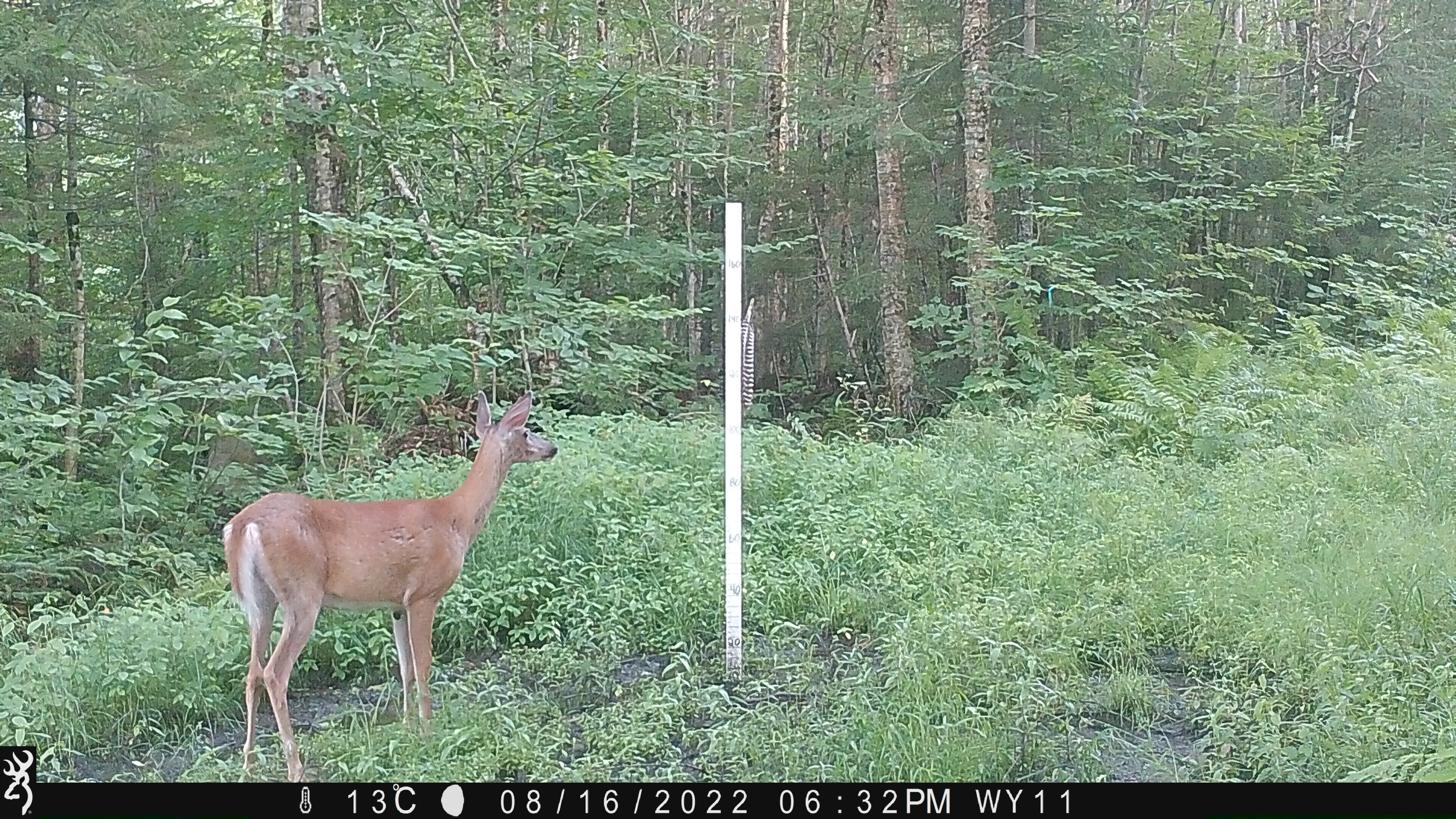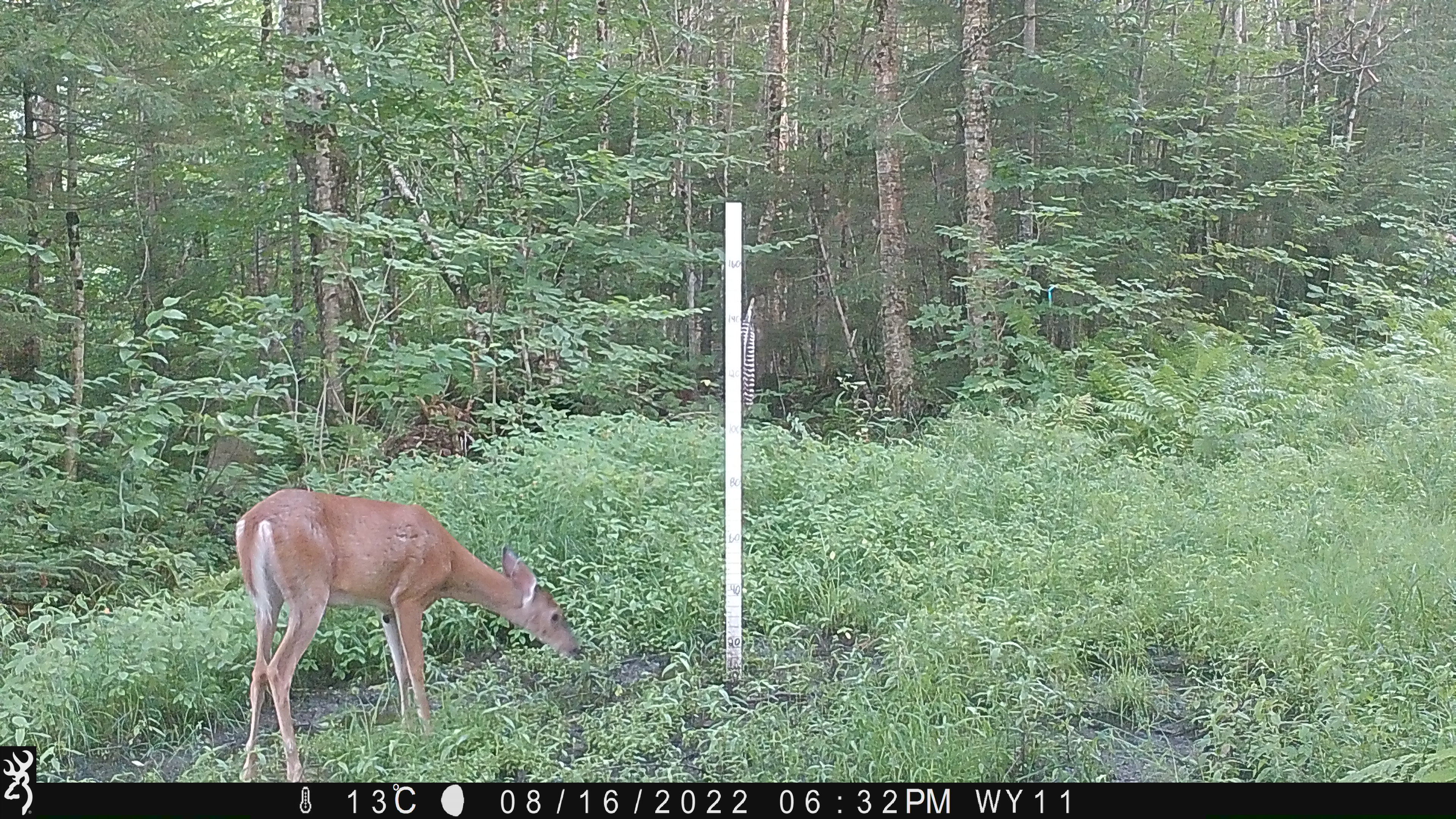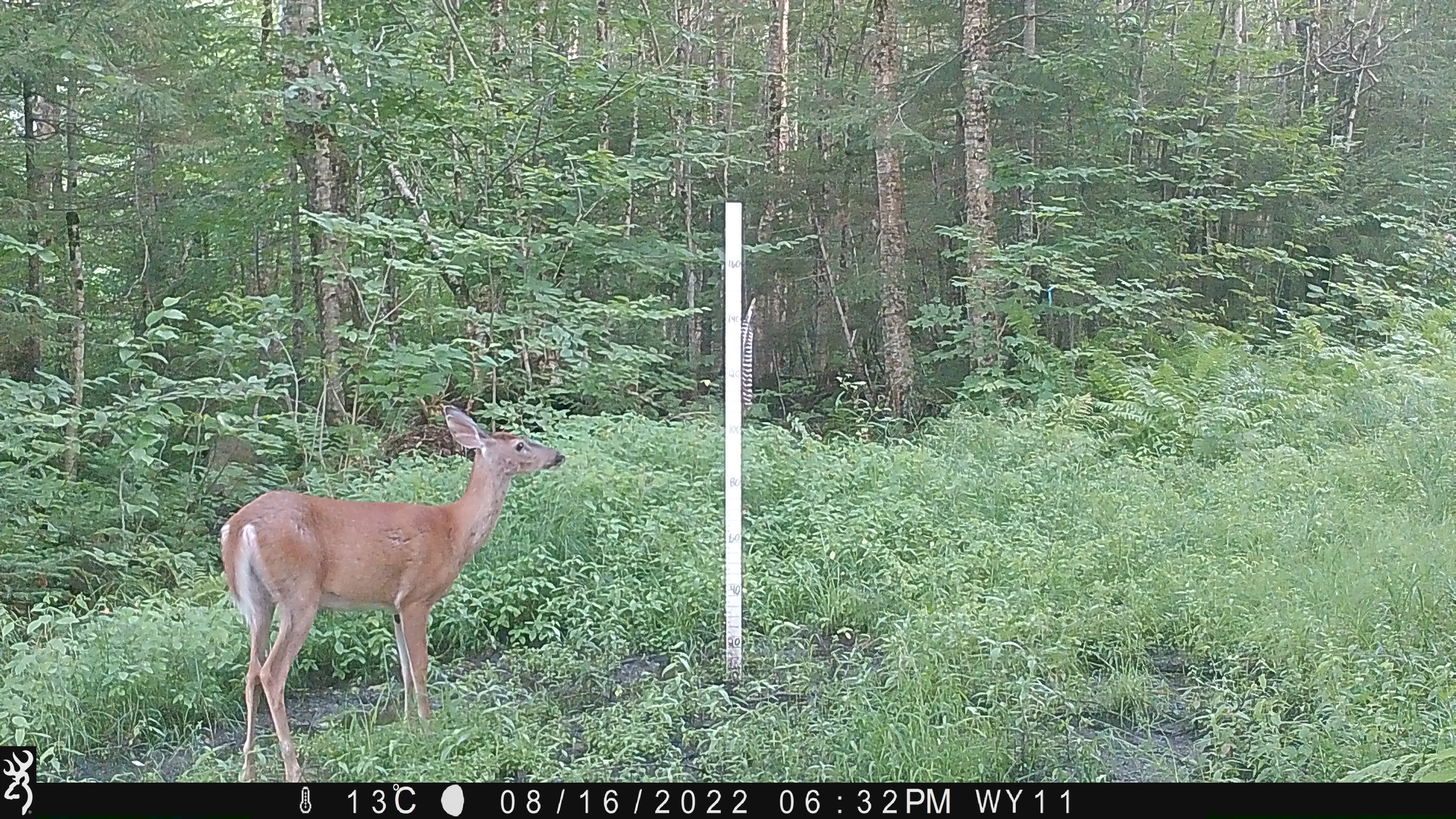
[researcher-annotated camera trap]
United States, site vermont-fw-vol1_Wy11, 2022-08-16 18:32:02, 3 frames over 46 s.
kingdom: Animalia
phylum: Chordata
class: Mammalia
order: Artiodactyla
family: Cervidae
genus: Odocoileus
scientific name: Odocoileus virginianus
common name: white-tailed deer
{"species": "white-tailed deer (Odocoileus virginianus)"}